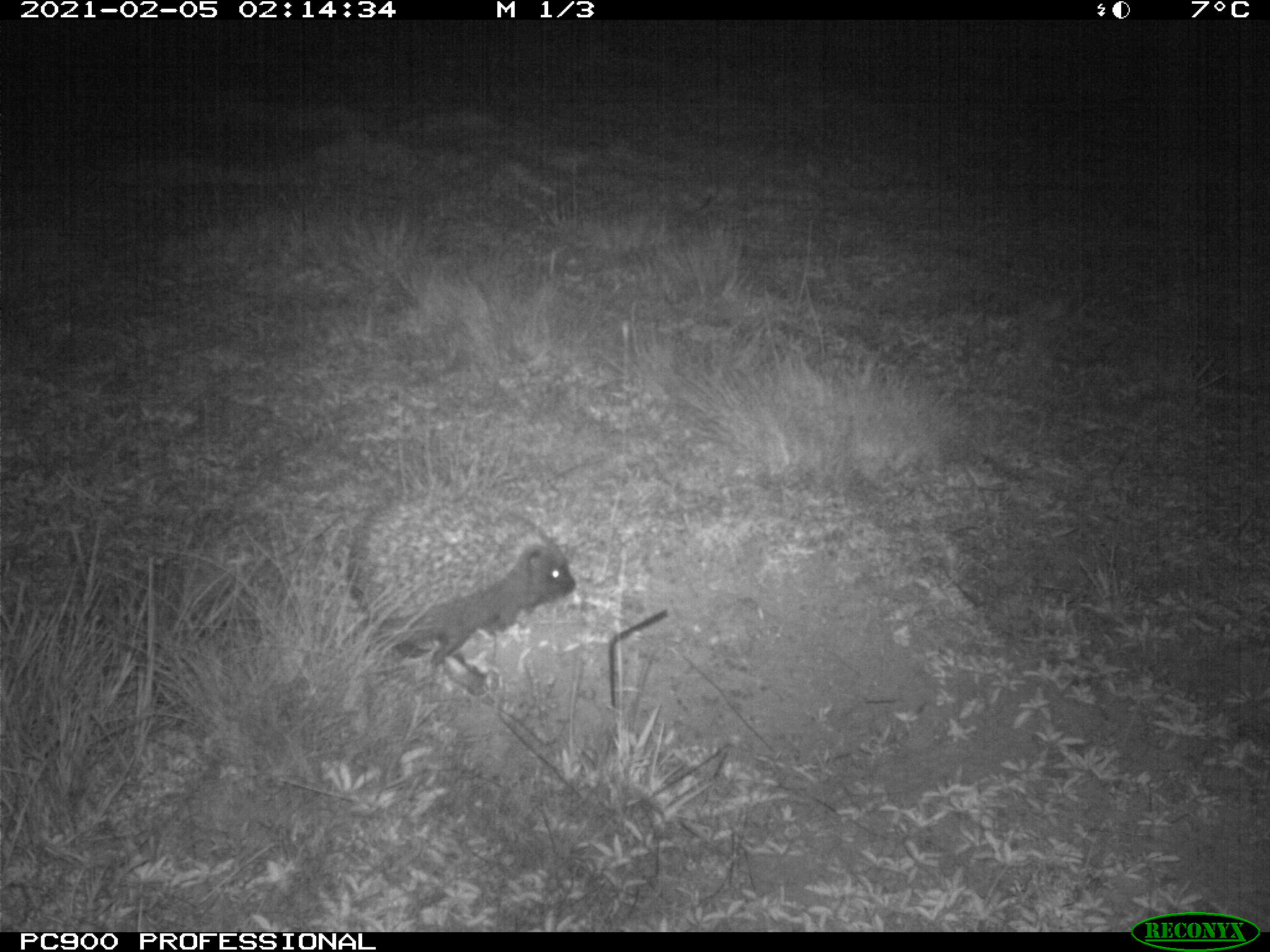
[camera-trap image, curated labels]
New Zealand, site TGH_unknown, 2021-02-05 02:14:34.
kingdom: Animalia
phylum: Chordata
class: Mammalia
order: Eulipotyphla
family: Erinaceidae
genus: Erinaceus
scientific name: Erinaceus europaeus europaeus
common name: european hedgehog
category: hedgehog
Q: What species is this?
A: Hedgehog (european hedgehog) (Erinaceus europaeus europaeus).